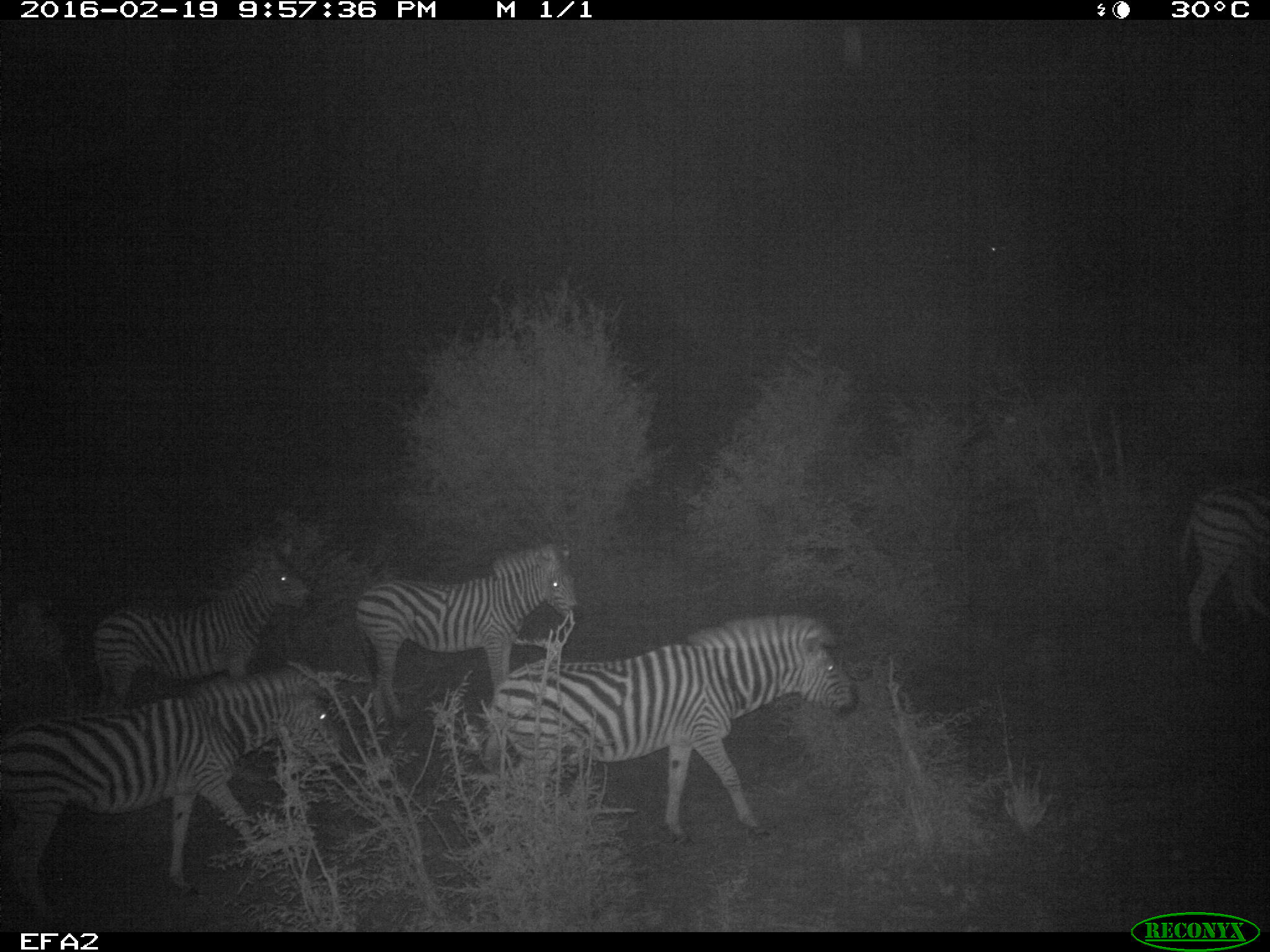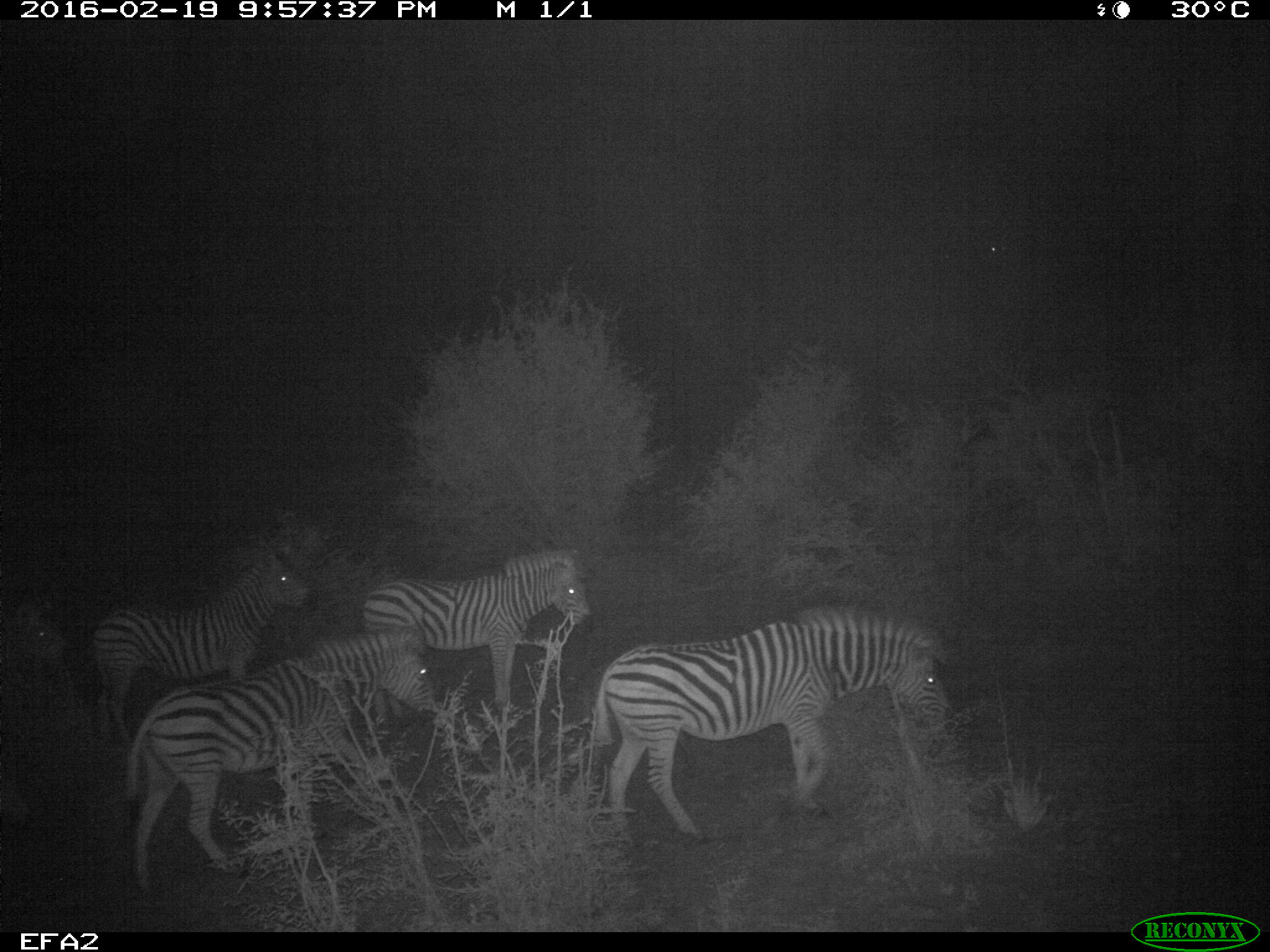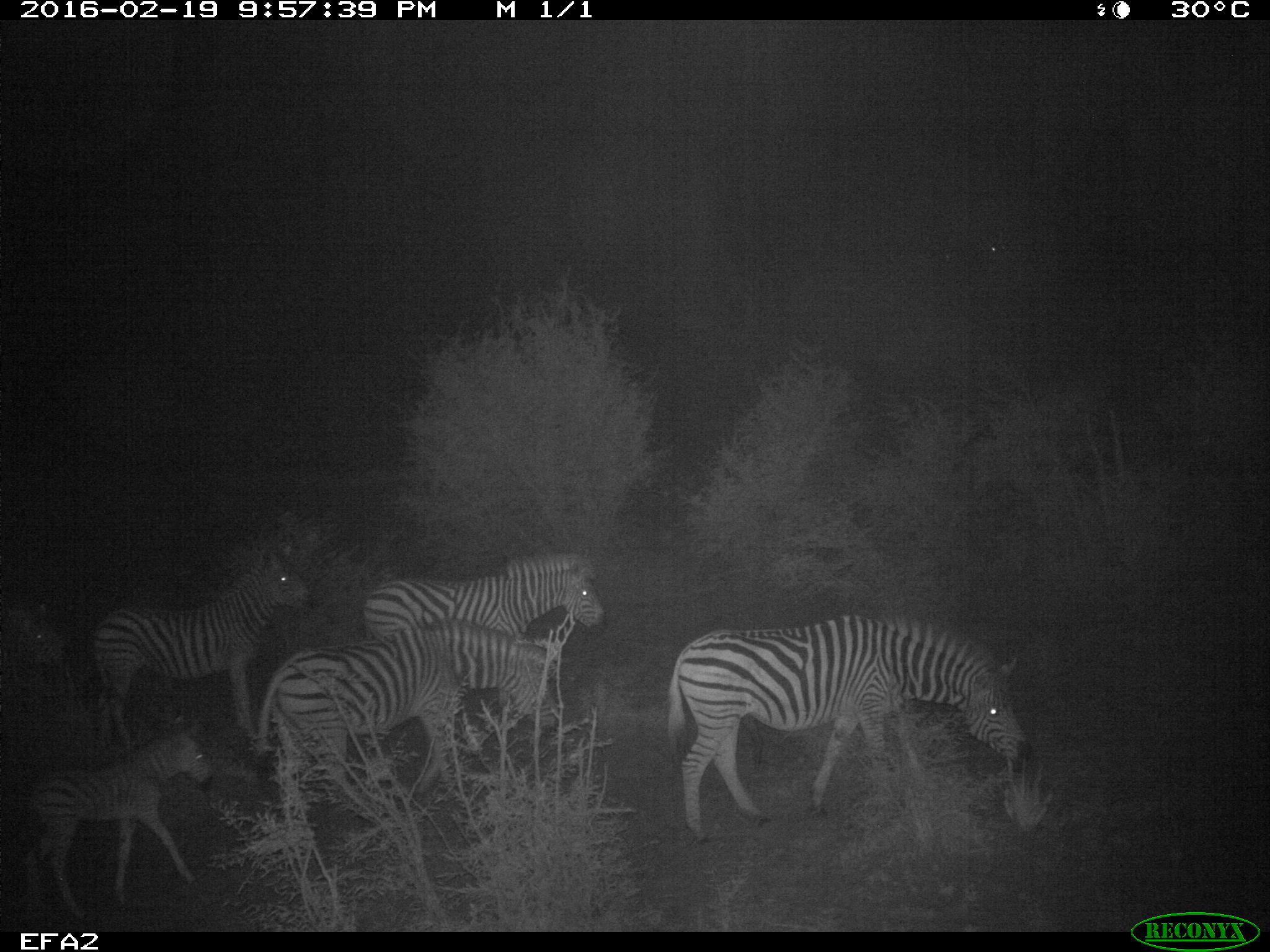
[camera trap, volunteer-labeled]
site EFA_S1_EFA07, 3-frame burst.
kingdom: Animalia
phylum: Chordata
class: Mammalia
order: Perissodactyla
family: Equidae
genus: Equus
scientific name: Equus quagga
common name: plains zebra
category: zebraplains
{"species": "zebraplains (plains zebra) (Equus quagga)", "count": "7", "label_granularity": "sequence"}